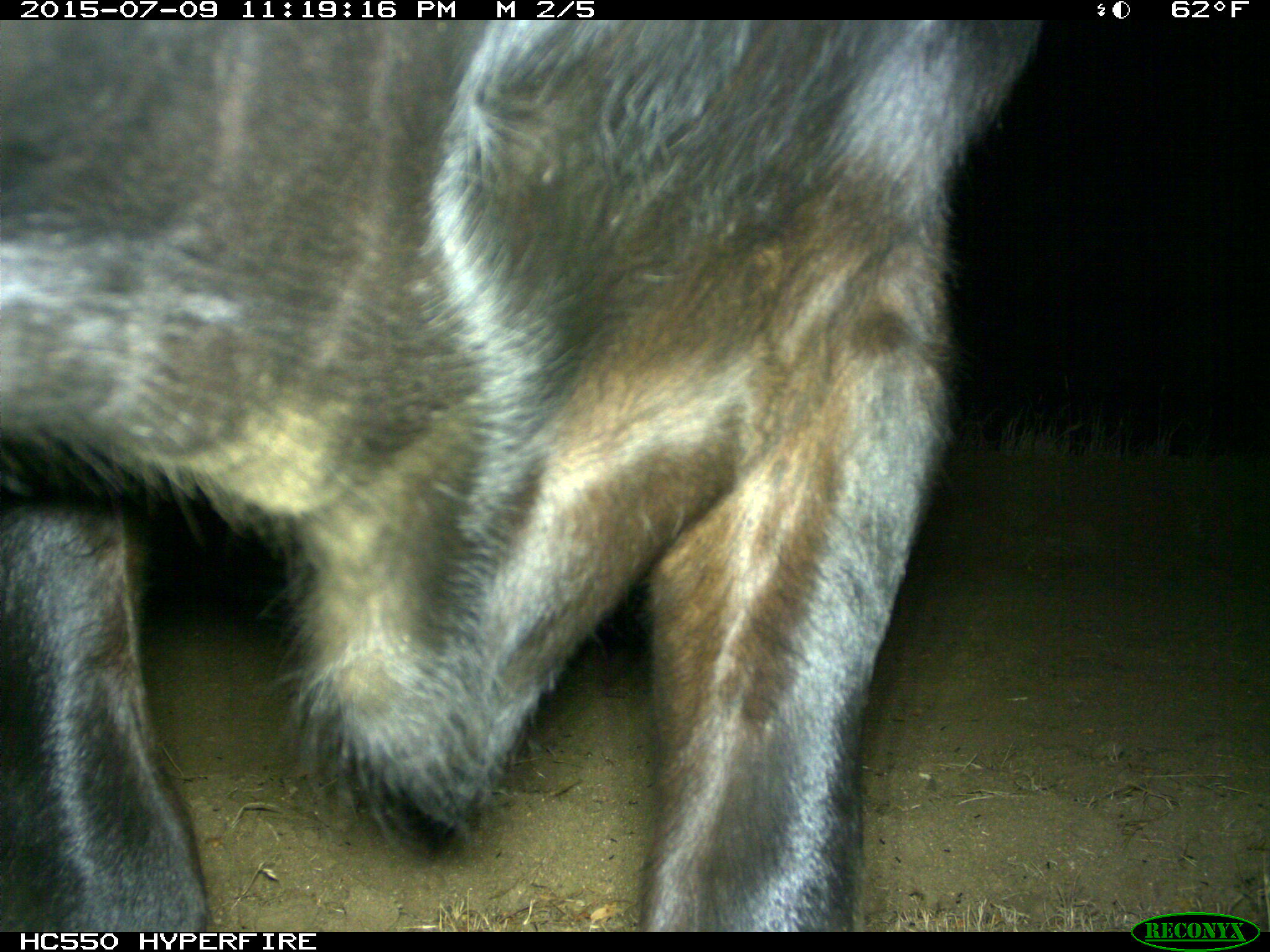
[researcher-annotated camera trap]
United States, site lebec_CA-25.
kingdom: Animalia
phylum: Chordata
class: Mammalia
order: Artiodactyla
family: Bovidae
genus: Bos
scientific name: Bos taurus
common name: domestic cow